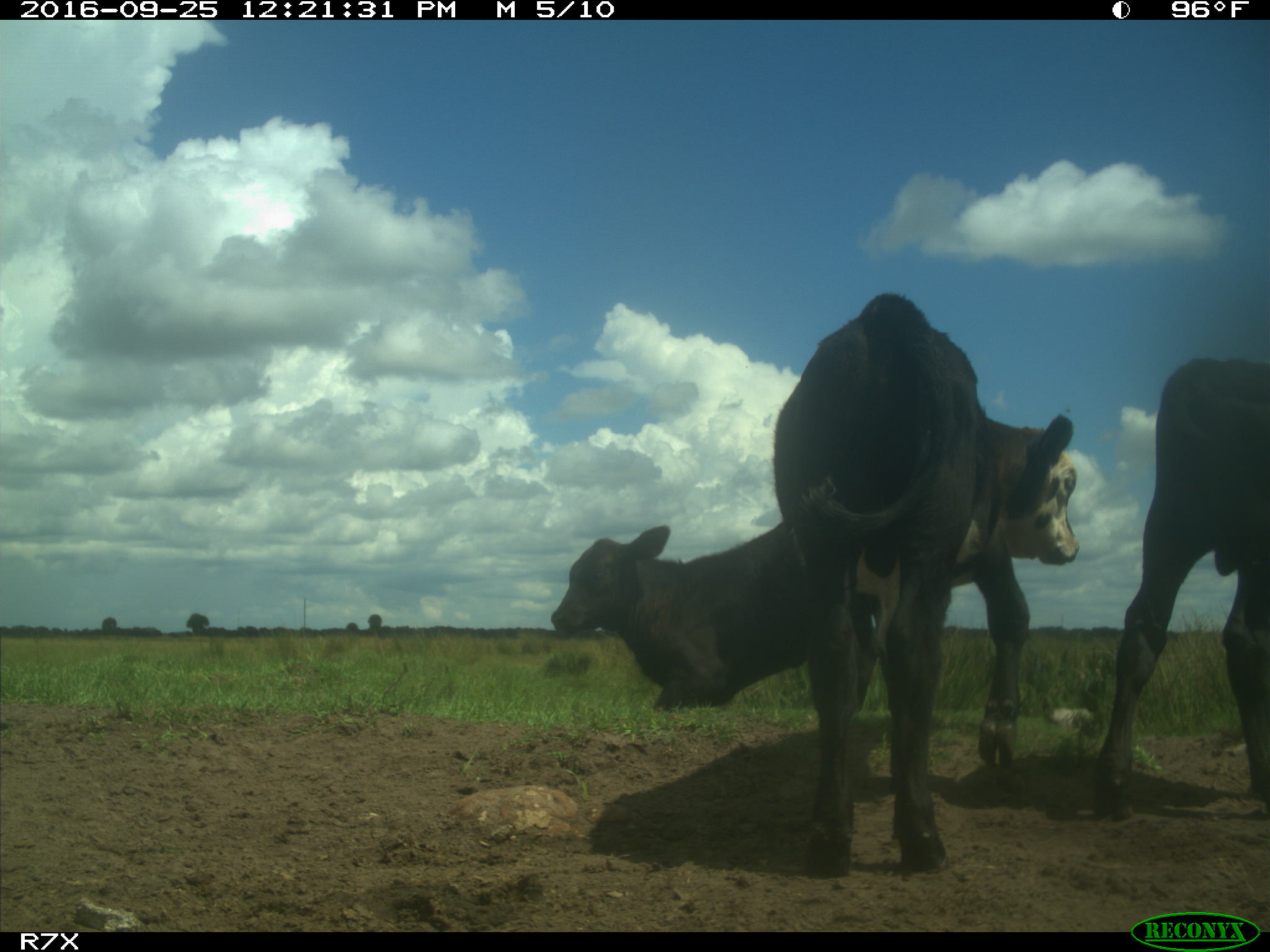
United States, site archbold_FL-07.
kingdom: Animalia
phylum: Chordata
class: Mammalia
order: Artiodactyla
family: Bovidae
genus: Bos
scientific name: Bos taurus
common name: domestic cow